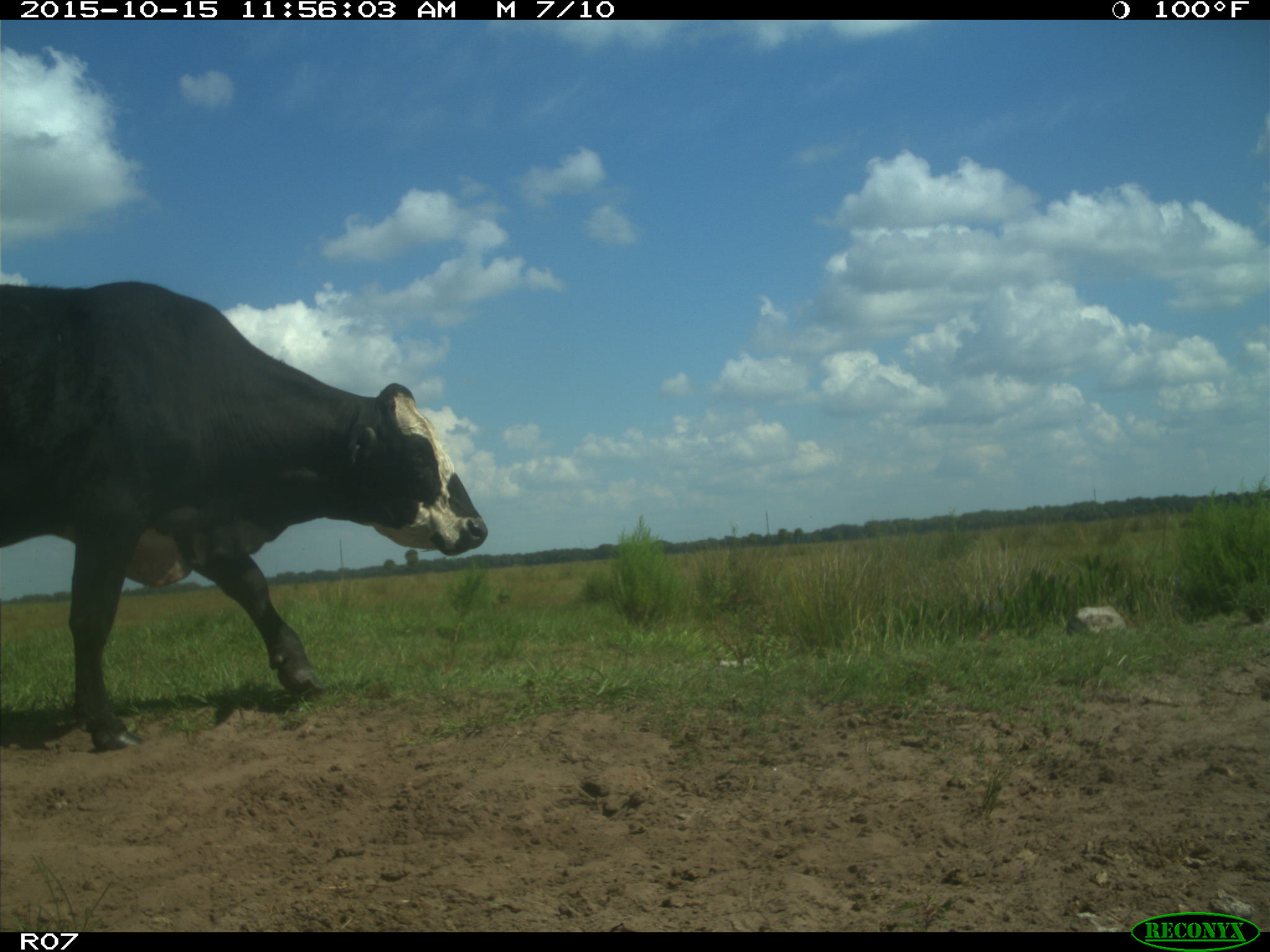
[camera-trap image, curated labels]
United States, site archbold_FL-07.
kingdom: Animalia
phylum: Chordata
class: Mammalia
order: Artiodactyla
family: Bovidae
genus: Bos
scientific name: Bos taurus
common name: domestic cow